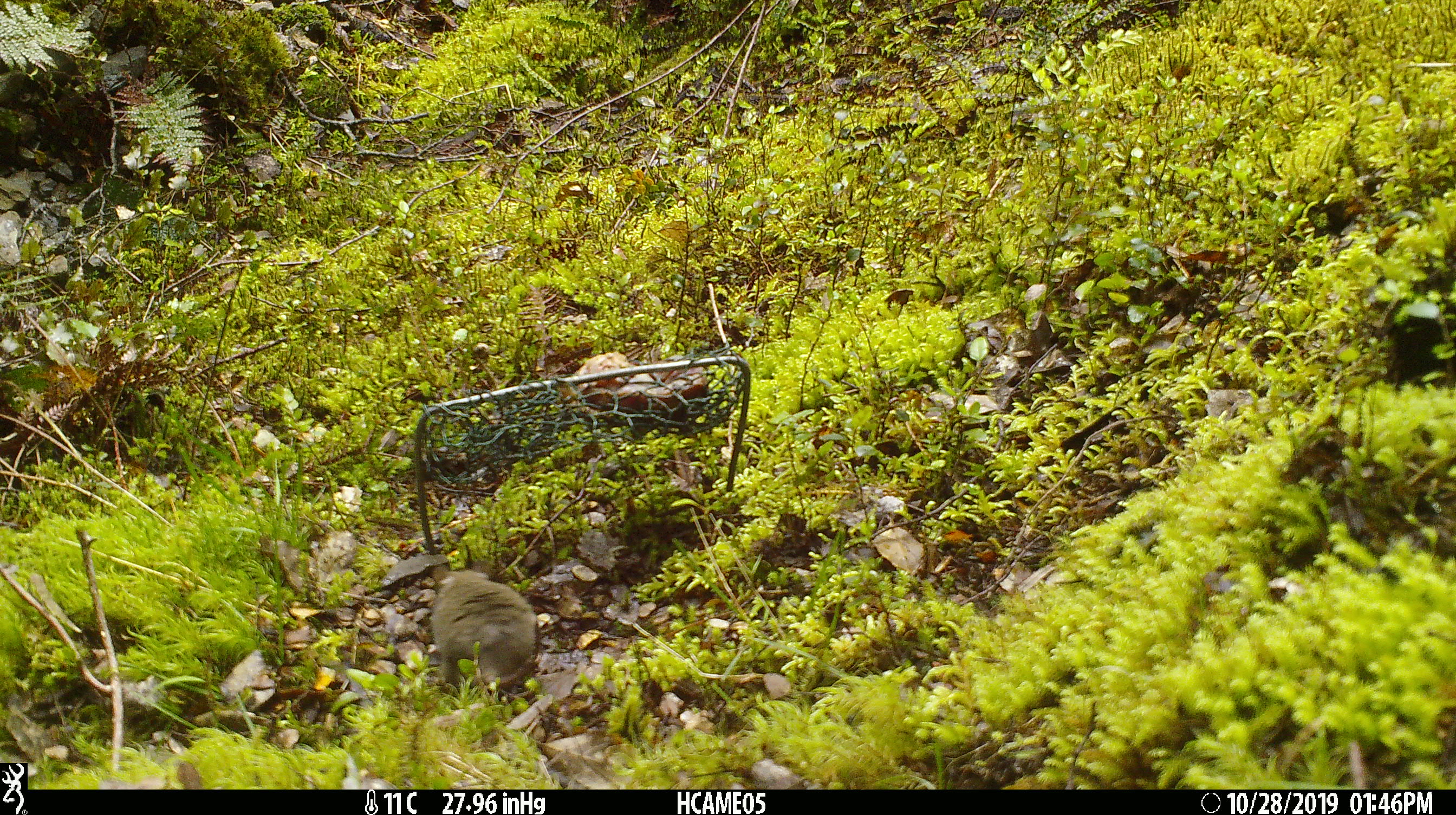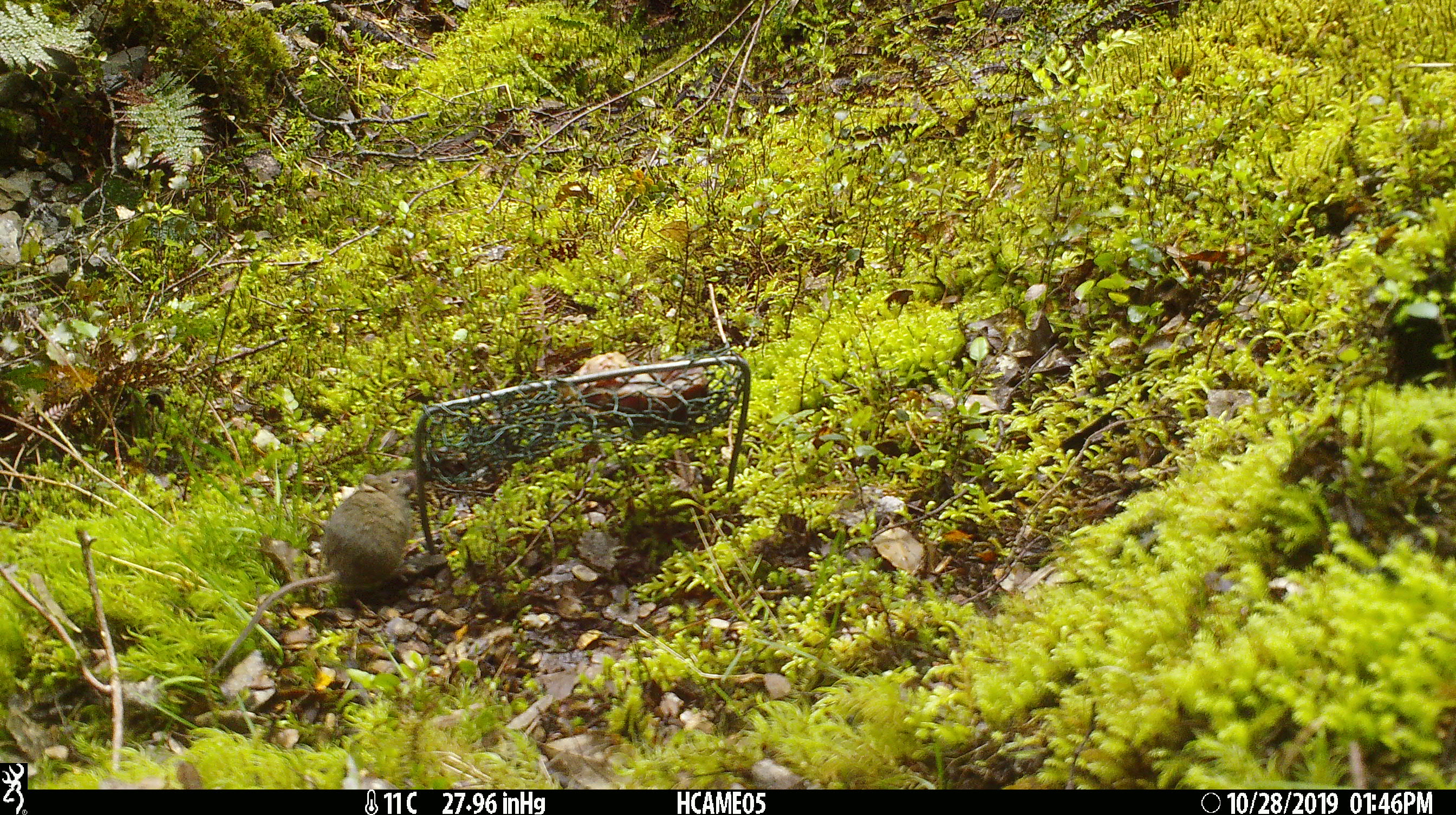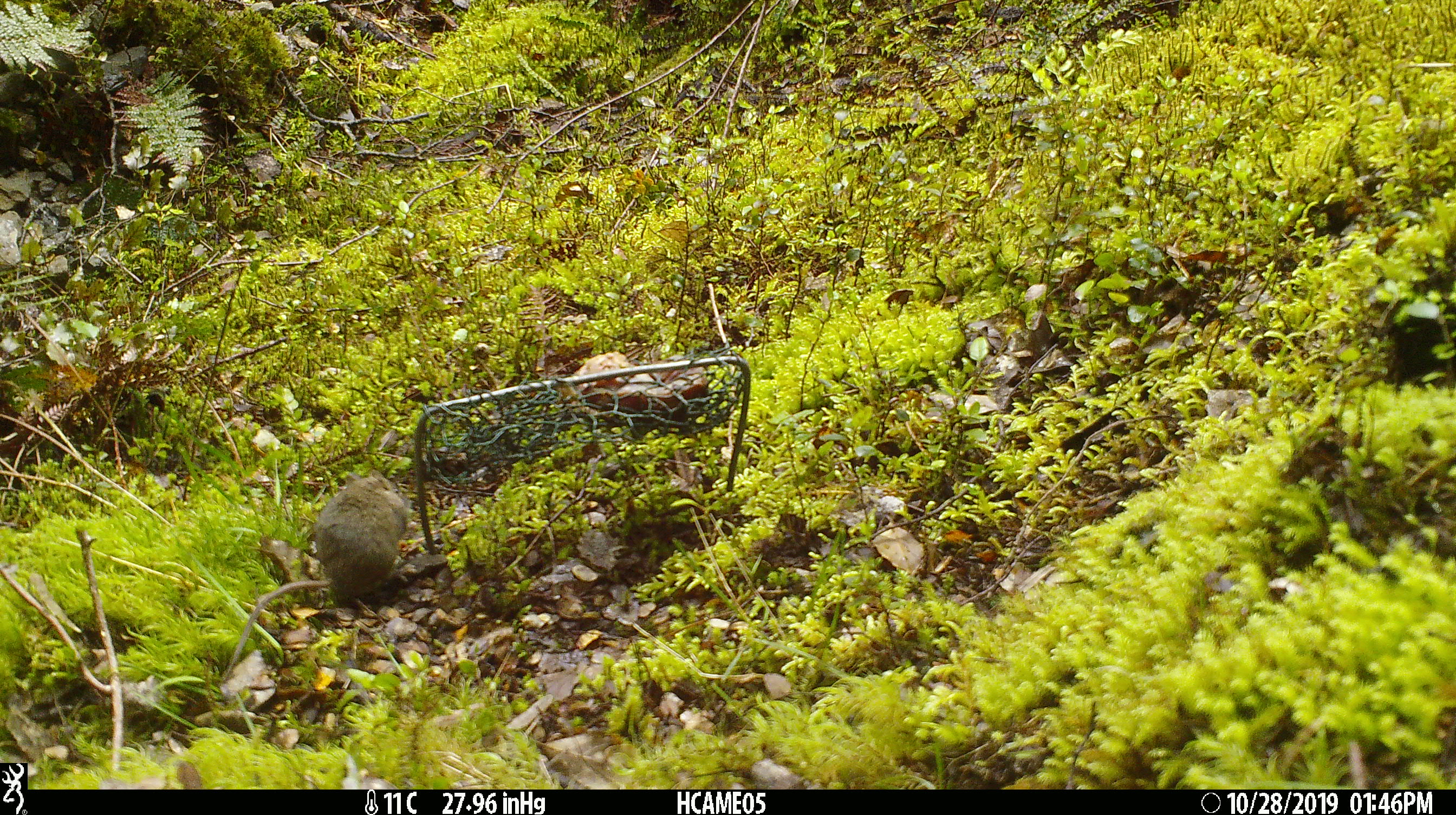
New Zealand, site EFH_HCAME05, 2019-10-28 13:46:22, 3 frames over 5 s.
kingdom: Animalia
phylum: Chordata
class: Mammalia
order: Rodentia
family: Muridae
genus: Mus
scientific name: Mus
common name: mouse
Mouse (Mus).